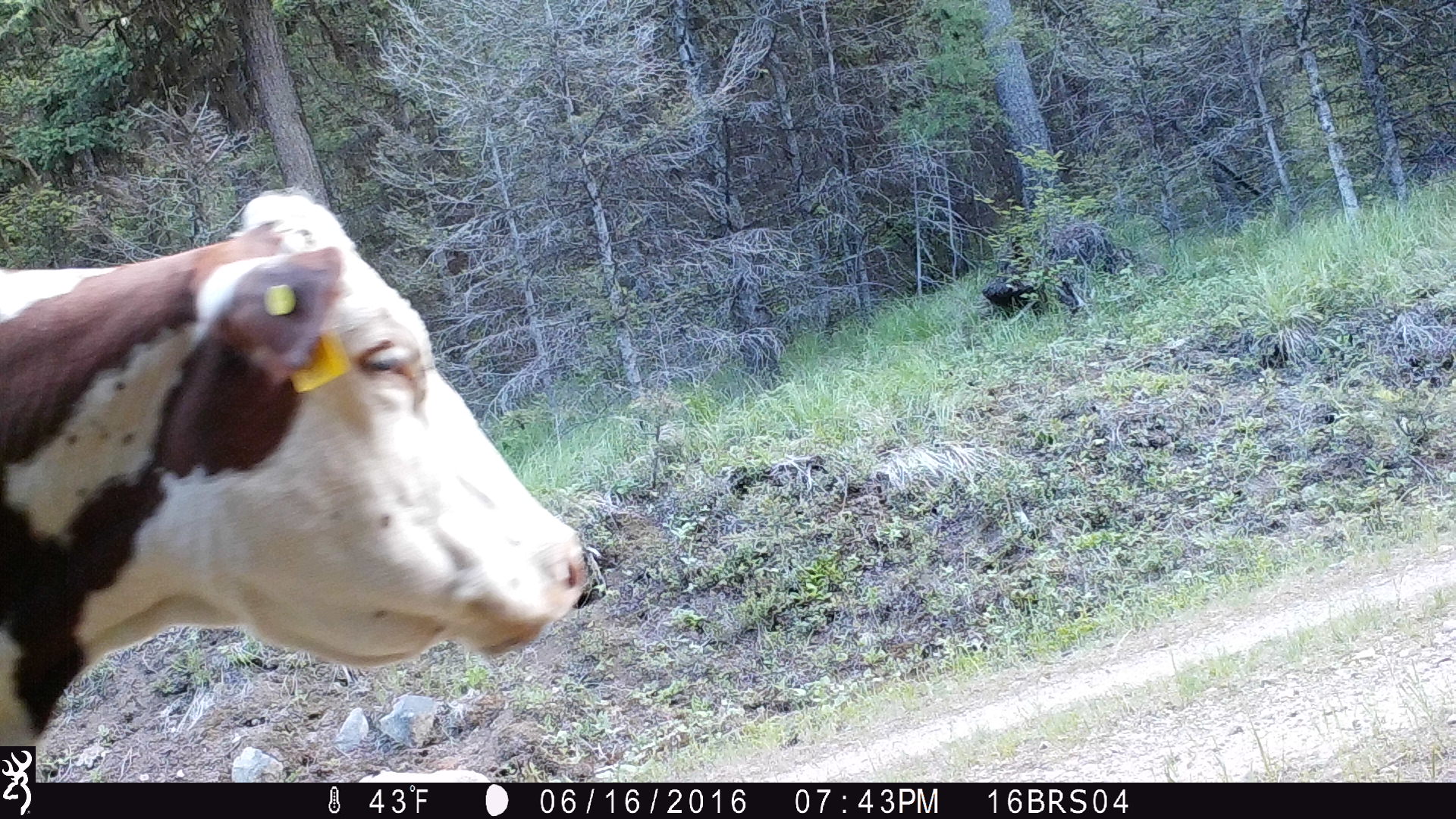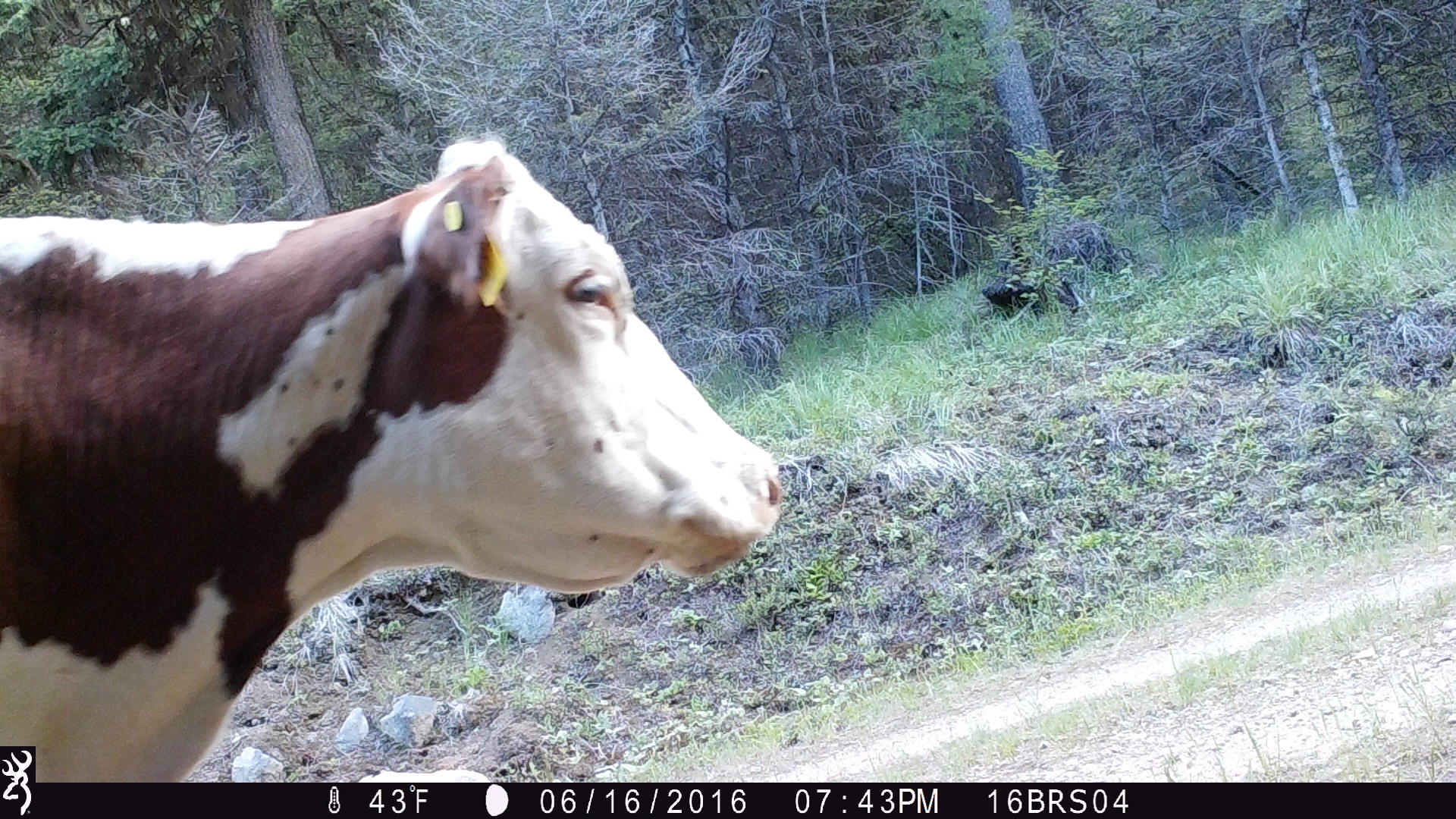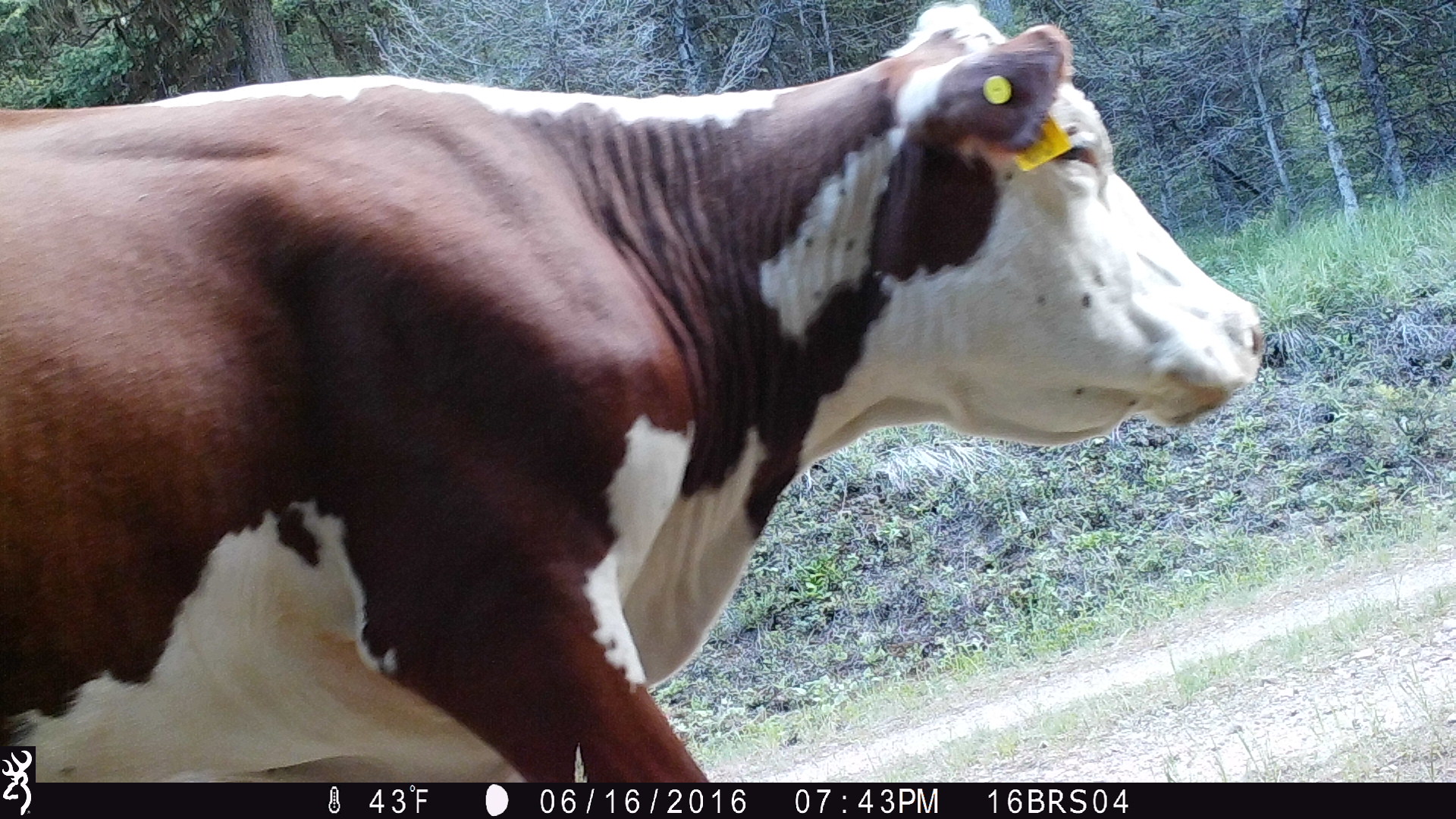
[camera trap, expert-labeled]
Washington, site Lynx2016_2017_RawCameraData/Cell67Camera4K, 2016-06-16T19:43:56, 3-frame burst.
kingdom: Animalia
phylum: Chordata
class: Mammalia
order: Artiodactyla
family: Bovidae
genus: Bos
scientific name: Bos taurus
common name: domestic cattle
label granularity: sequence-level